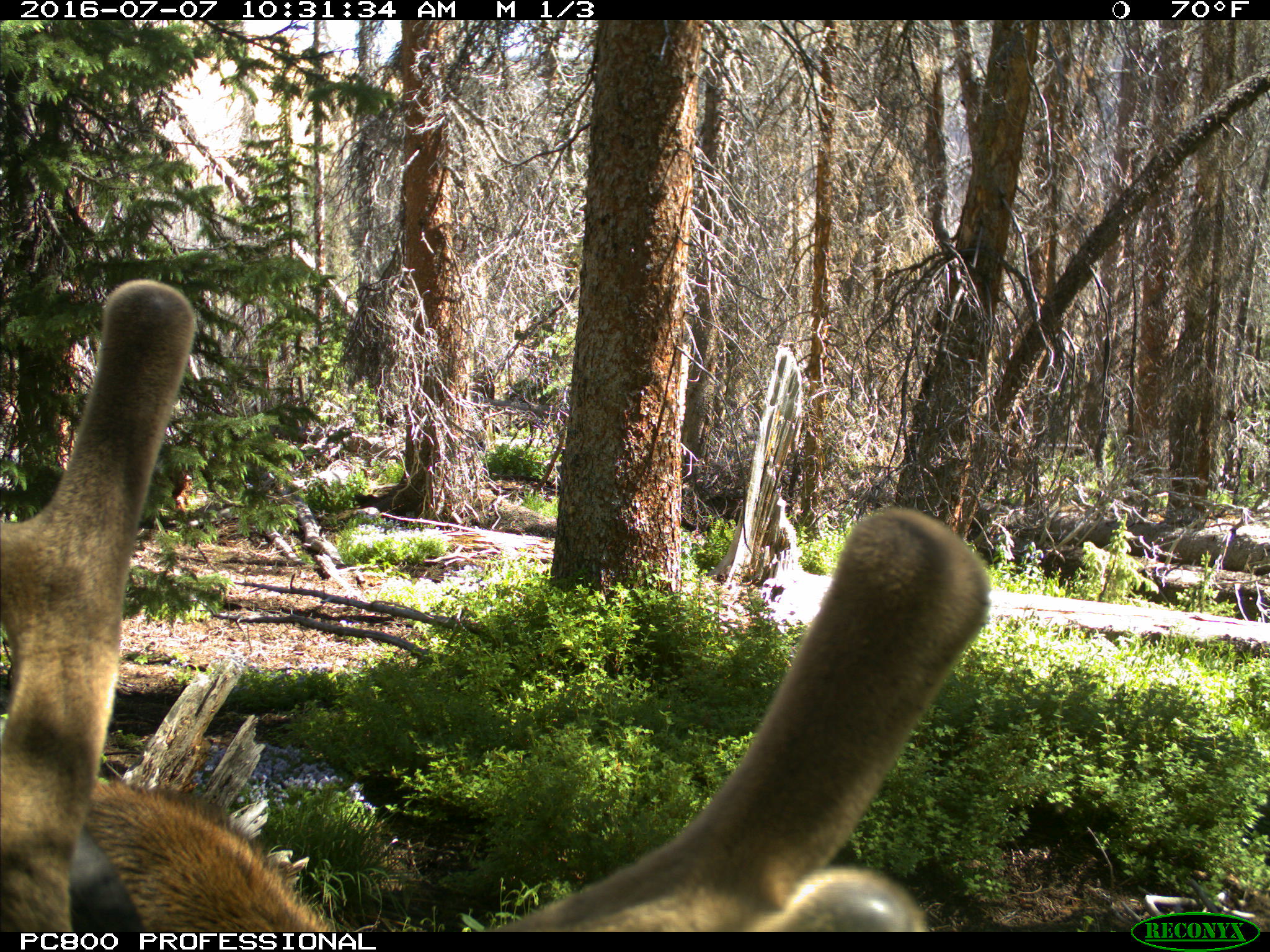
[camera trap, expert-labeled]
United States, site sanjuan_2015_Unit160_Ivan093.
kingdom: Animalia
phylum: Chordata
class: Mammalia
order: Artiodactyla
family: Cervidae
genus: Cervus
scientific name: Cervus elaphus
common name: red deer